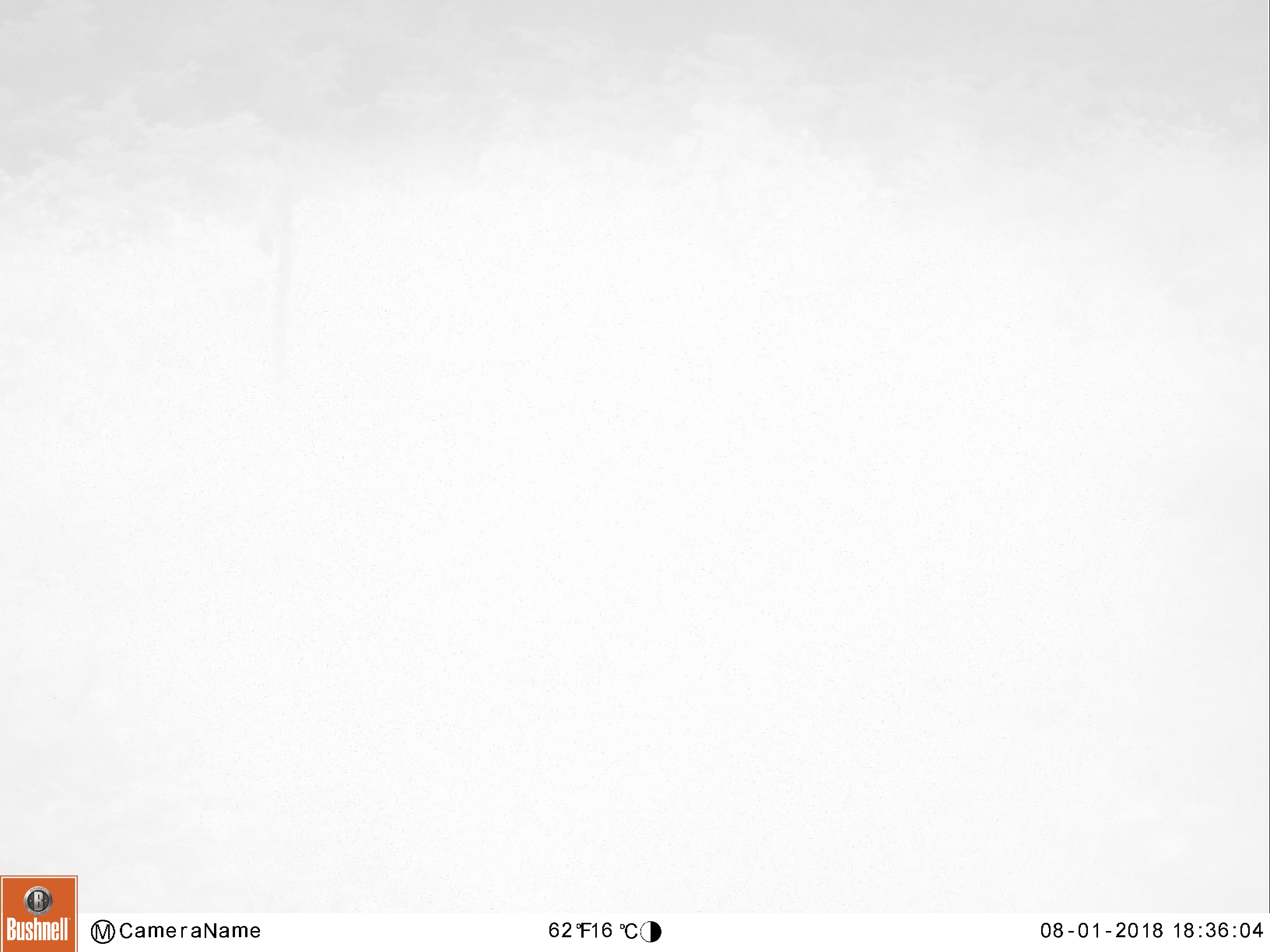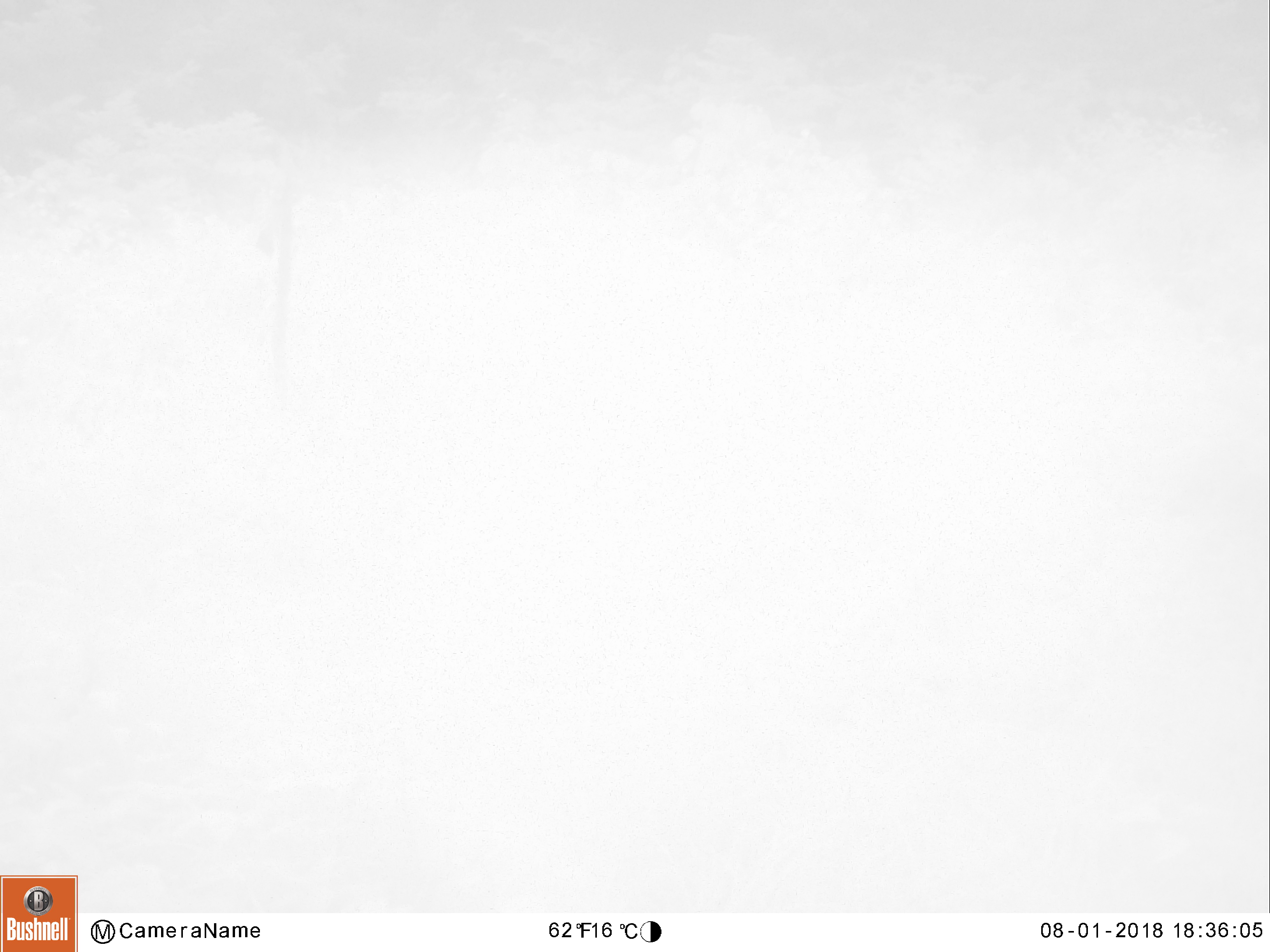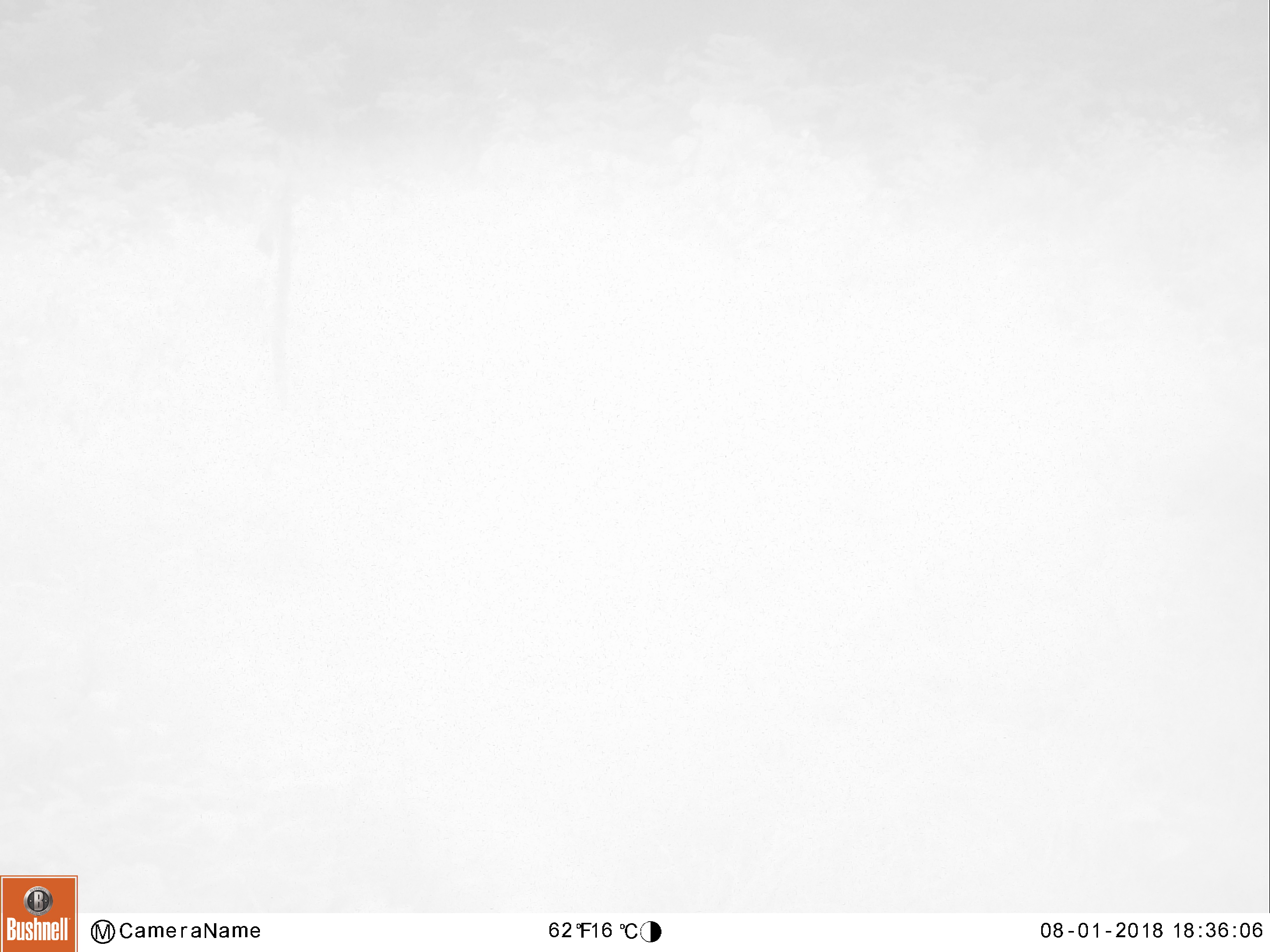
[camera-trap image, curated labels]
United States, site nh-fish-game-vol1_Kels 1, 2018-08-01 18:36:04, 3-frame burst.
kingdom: Animalia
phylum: Chordata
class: Mammalia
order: Artiodactyla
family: Cervidae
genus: Alces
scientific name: Alces alces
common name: moose